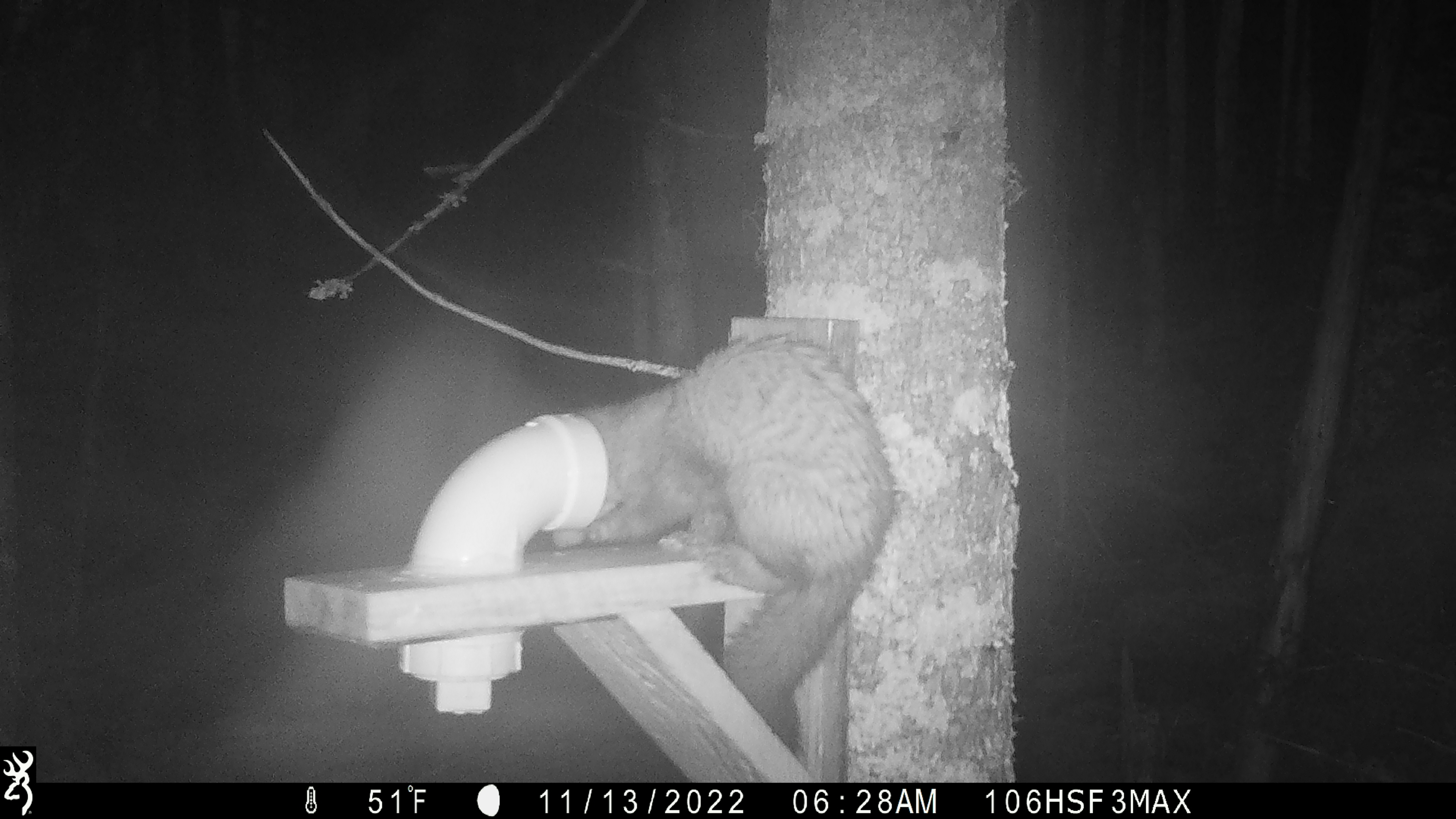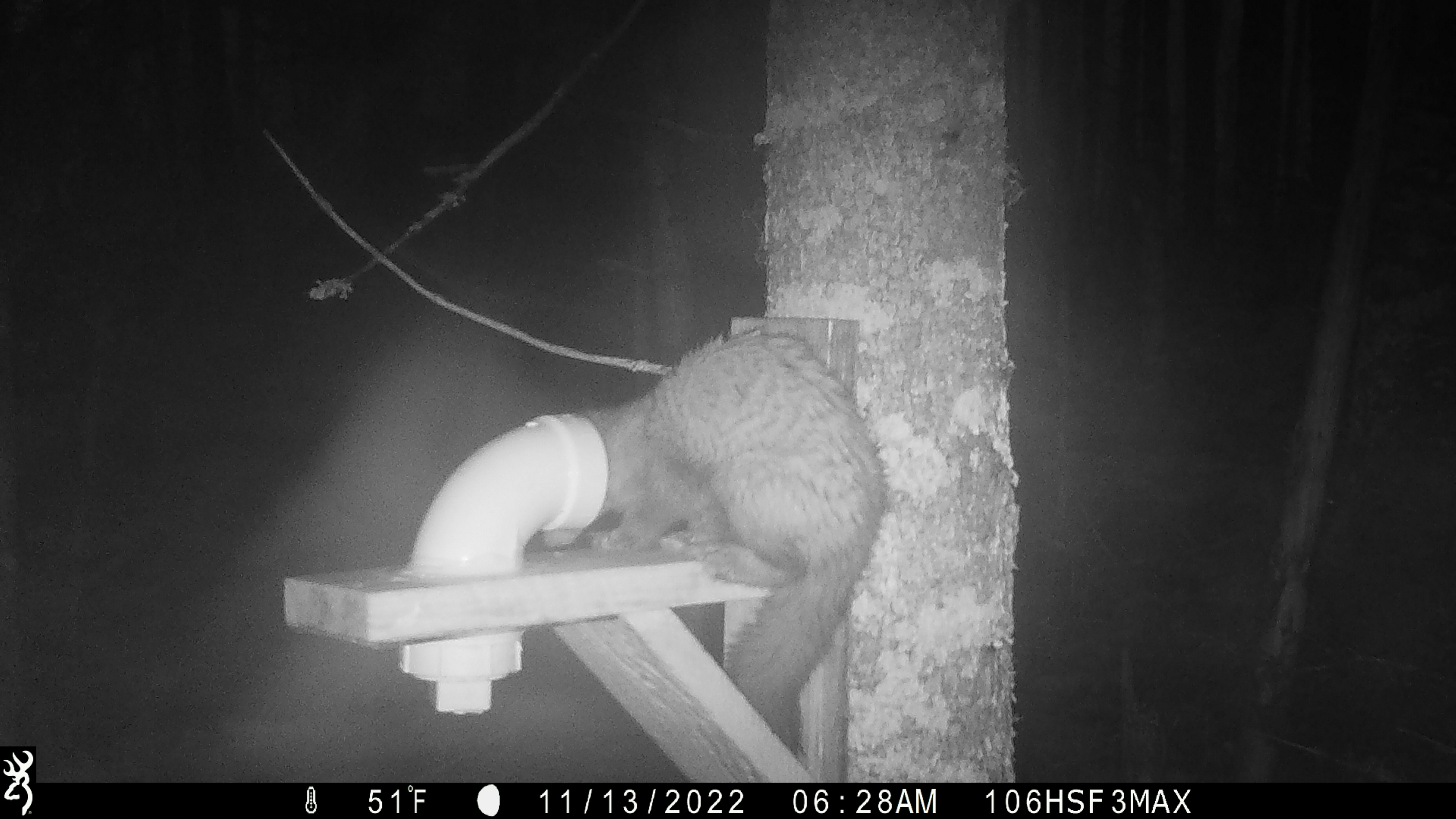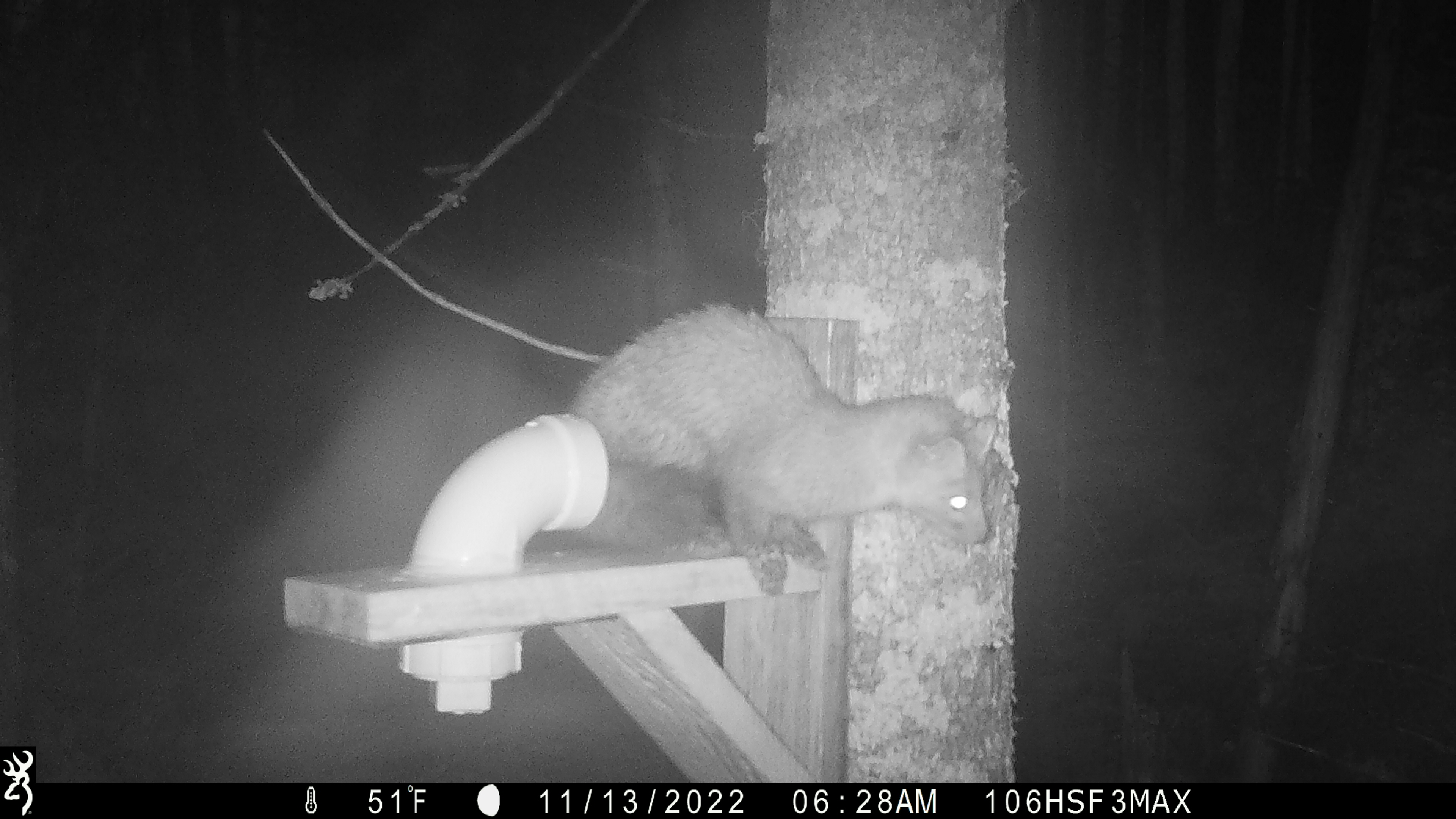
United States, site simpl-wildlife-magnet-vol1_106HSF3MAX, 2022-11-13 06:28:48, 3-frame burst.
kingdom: Animalia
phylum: Chordata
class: Mammalia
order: Carnivora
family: Mustelidae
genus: Martes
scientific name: Martes americana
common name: american marten